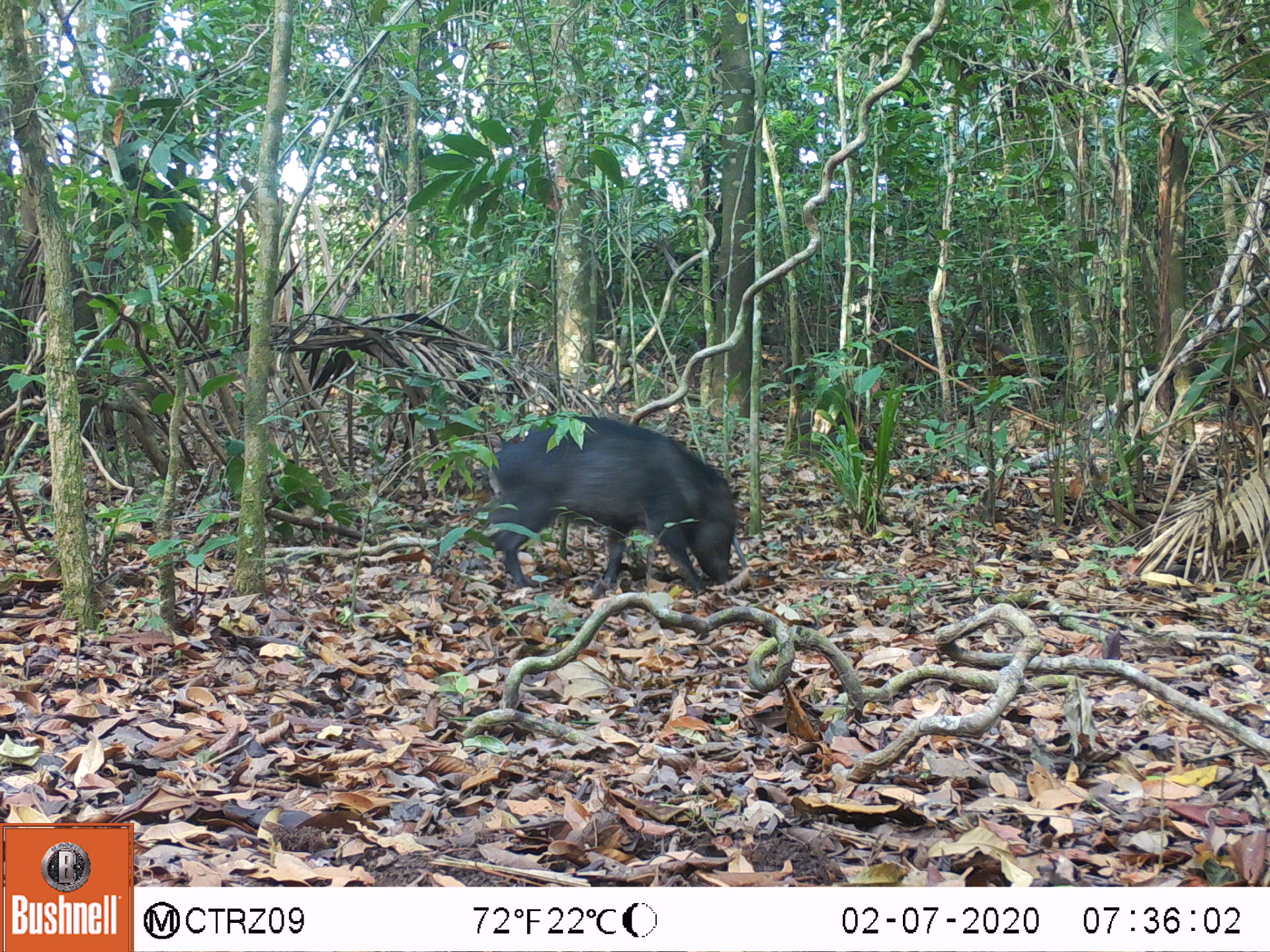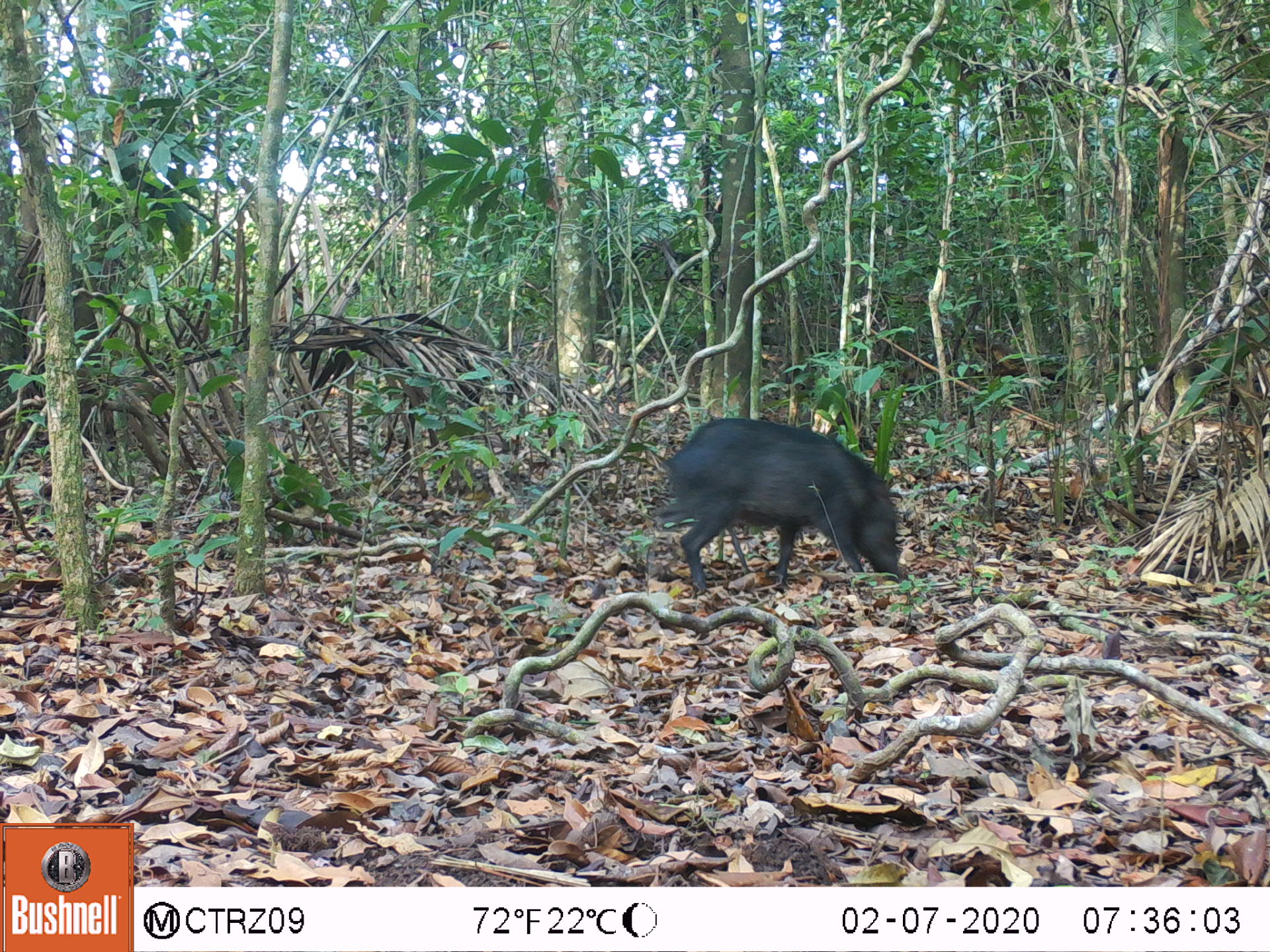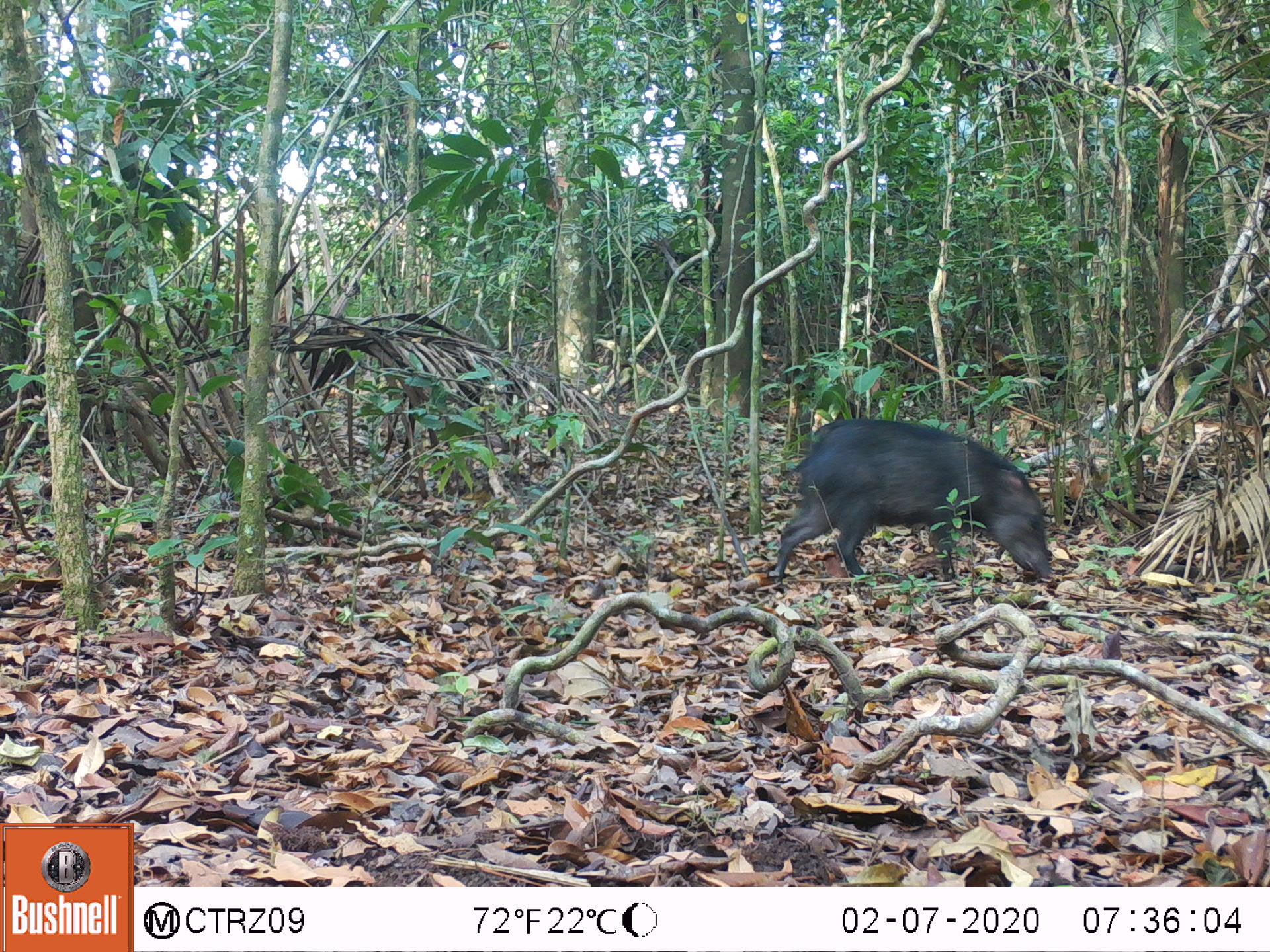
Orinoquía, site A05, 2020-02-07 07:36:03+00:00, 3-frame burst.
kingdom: Animalia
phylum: Chordata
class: Mammalia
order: Artiodactyla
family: Tayassuidae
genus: Pecari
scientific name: Pecari tajacu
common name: collared peccary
Collared peccary (Pecari tajacu).